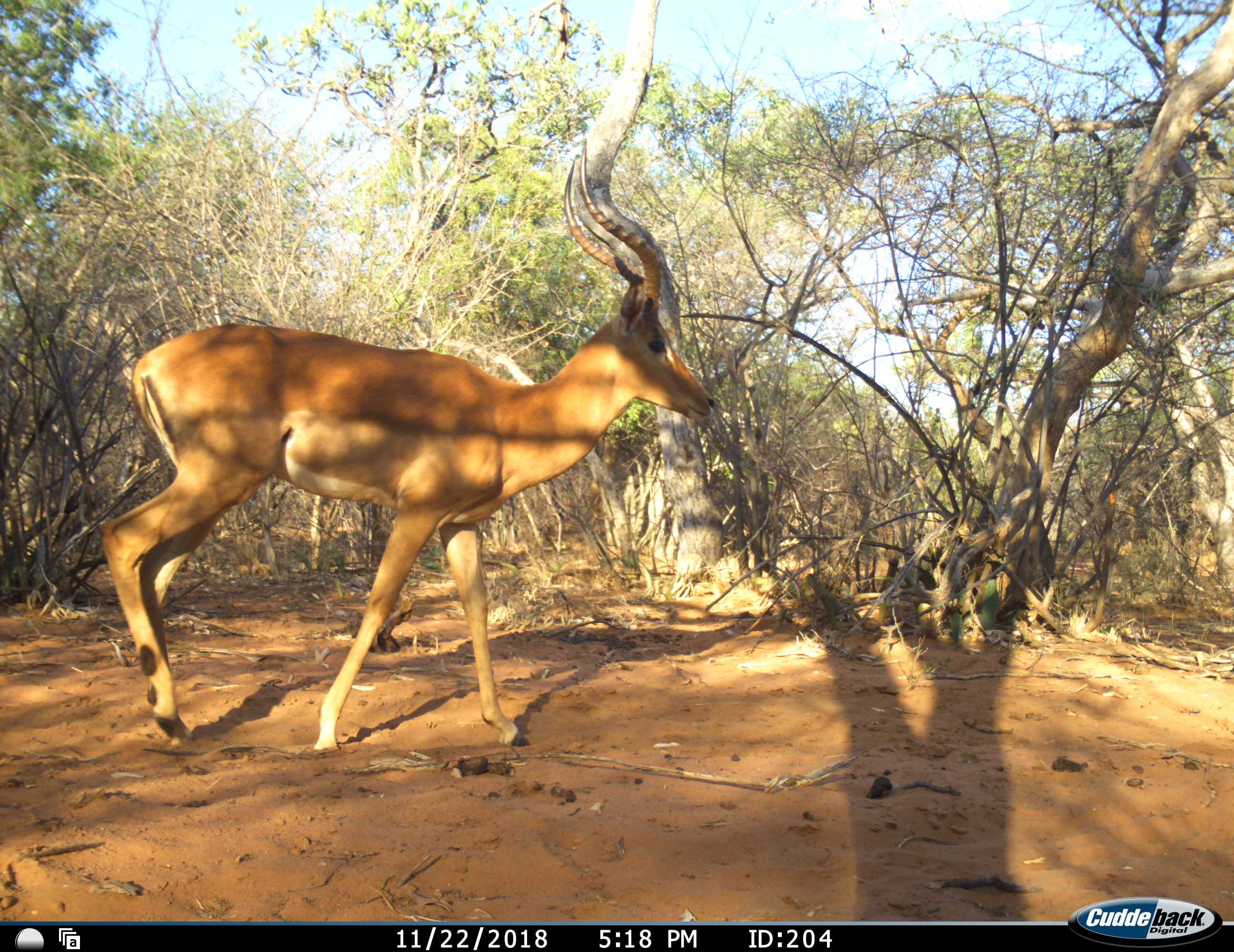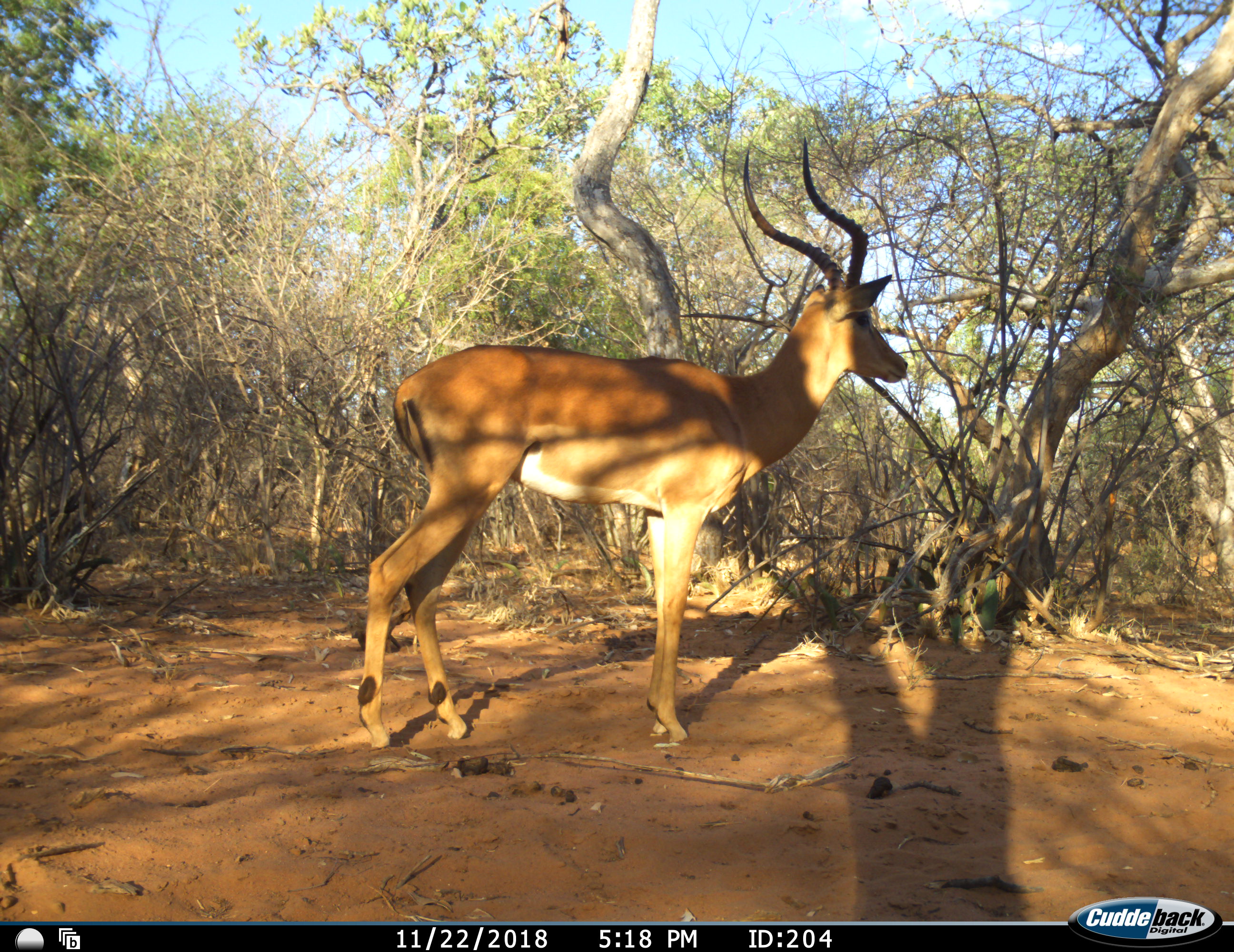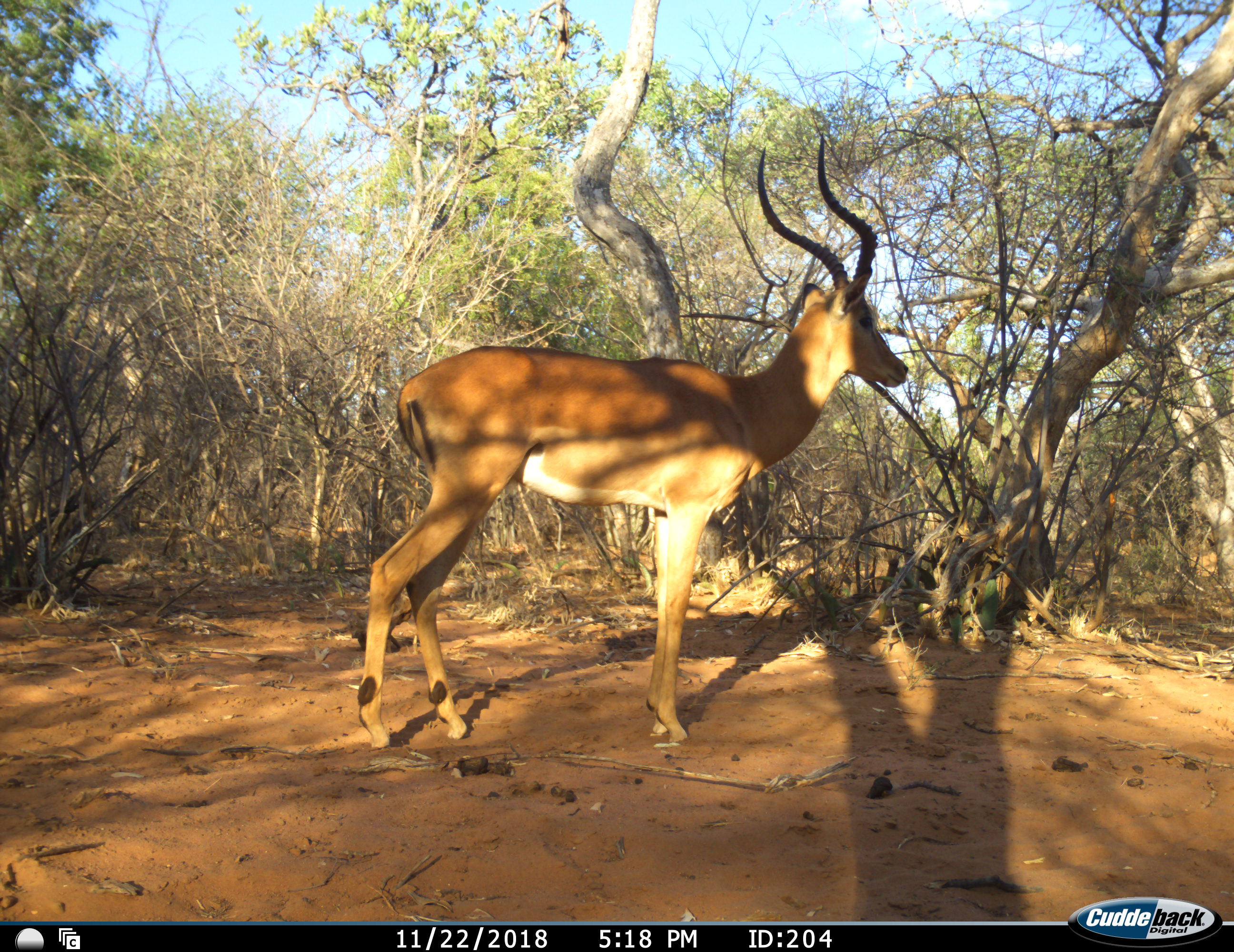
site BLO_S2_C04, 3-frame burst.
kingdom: Animalia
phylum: Chordata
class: Mammalia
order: Artiodactyla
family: Bovidae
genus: Aepyceros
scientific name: Aepyceros melampus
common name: impala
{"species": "impala (Aepyceros melampus)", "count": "1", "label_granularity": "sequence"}